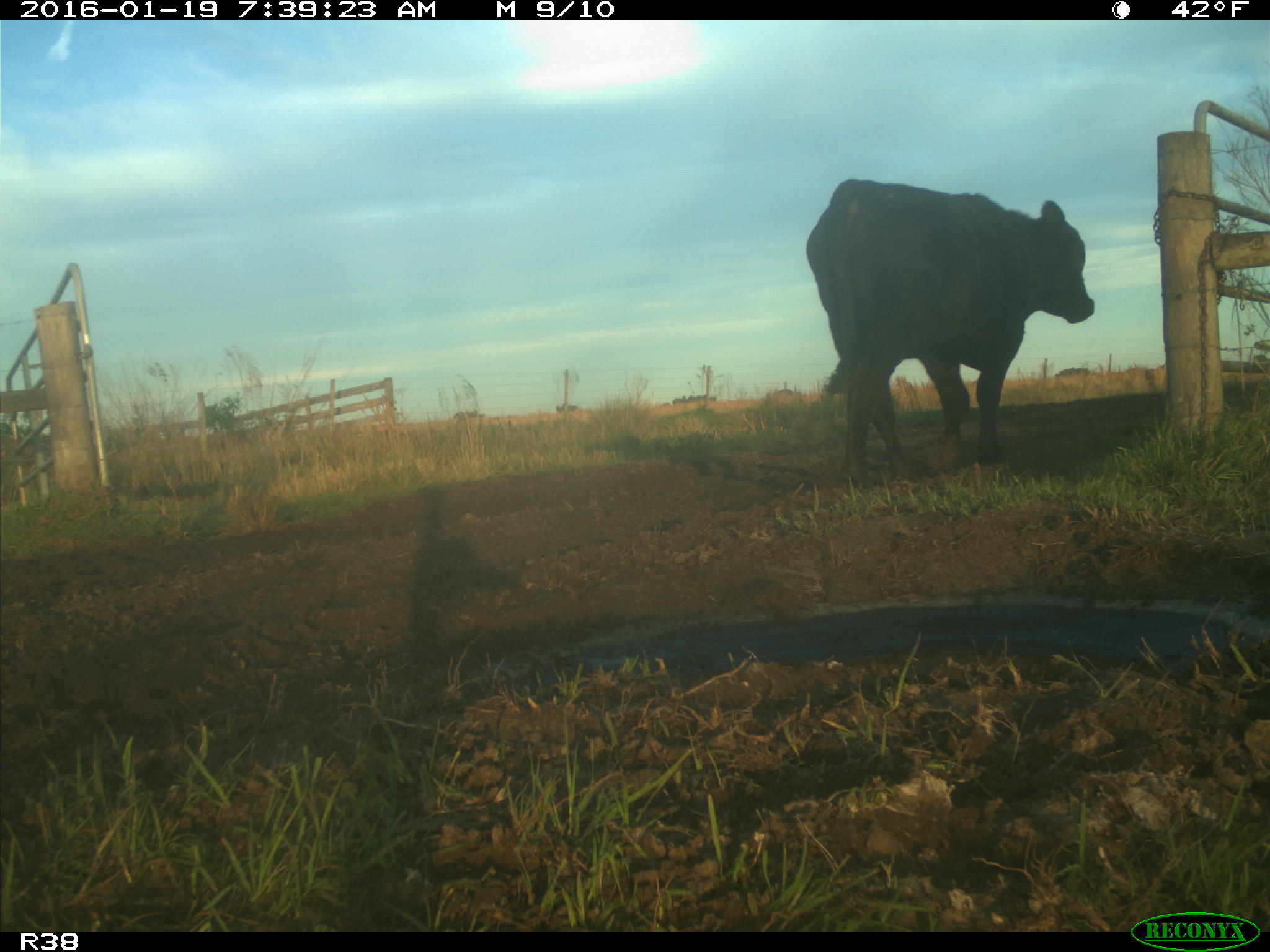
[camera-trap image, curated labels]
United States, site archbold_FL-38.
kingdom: Animalia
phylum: Chordata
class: Mammalia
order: Artiodactyla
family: Bovidae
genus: Bos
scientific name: Bos taurus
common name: domestic cow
Bos taurus (domestic cow).